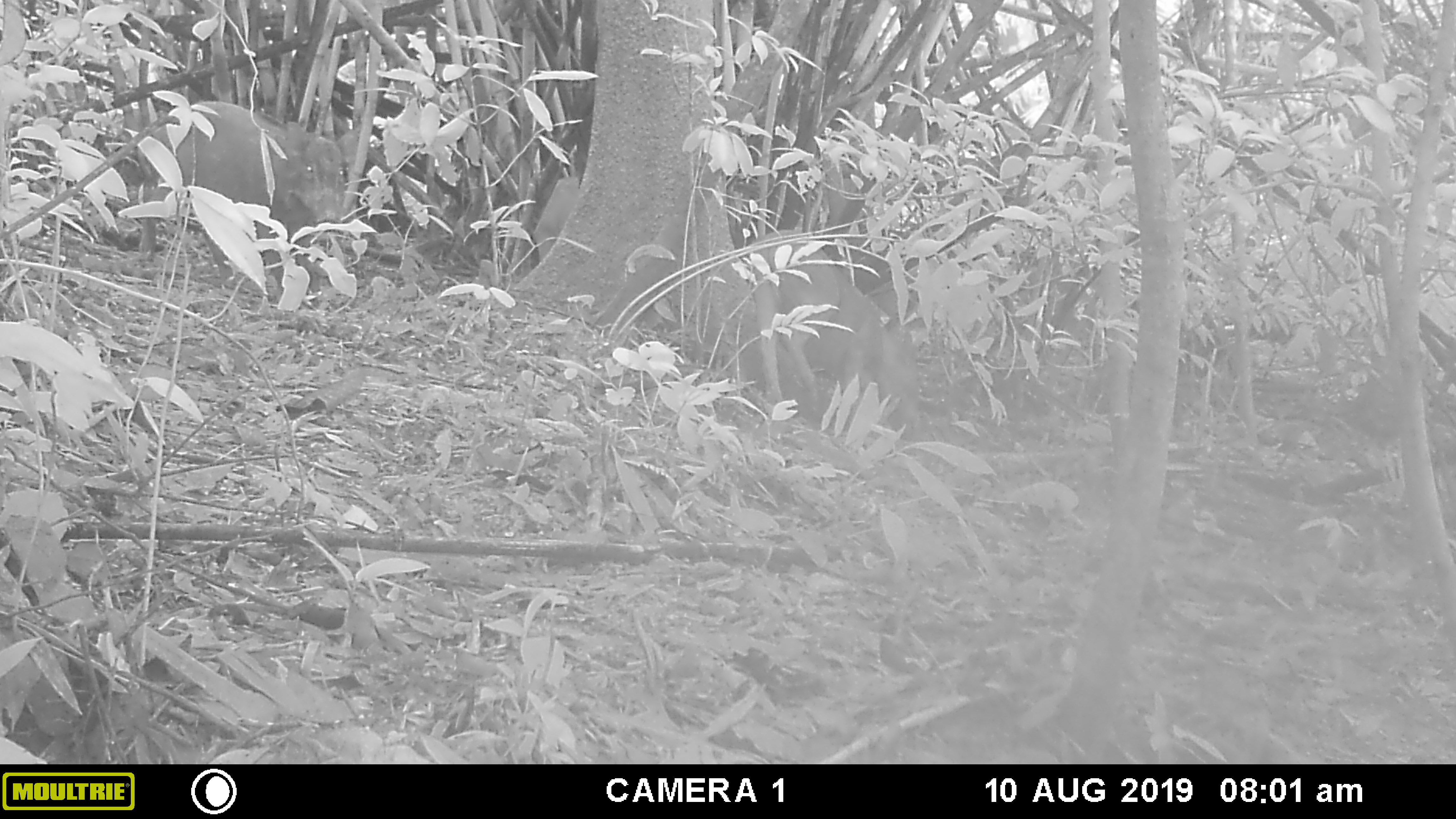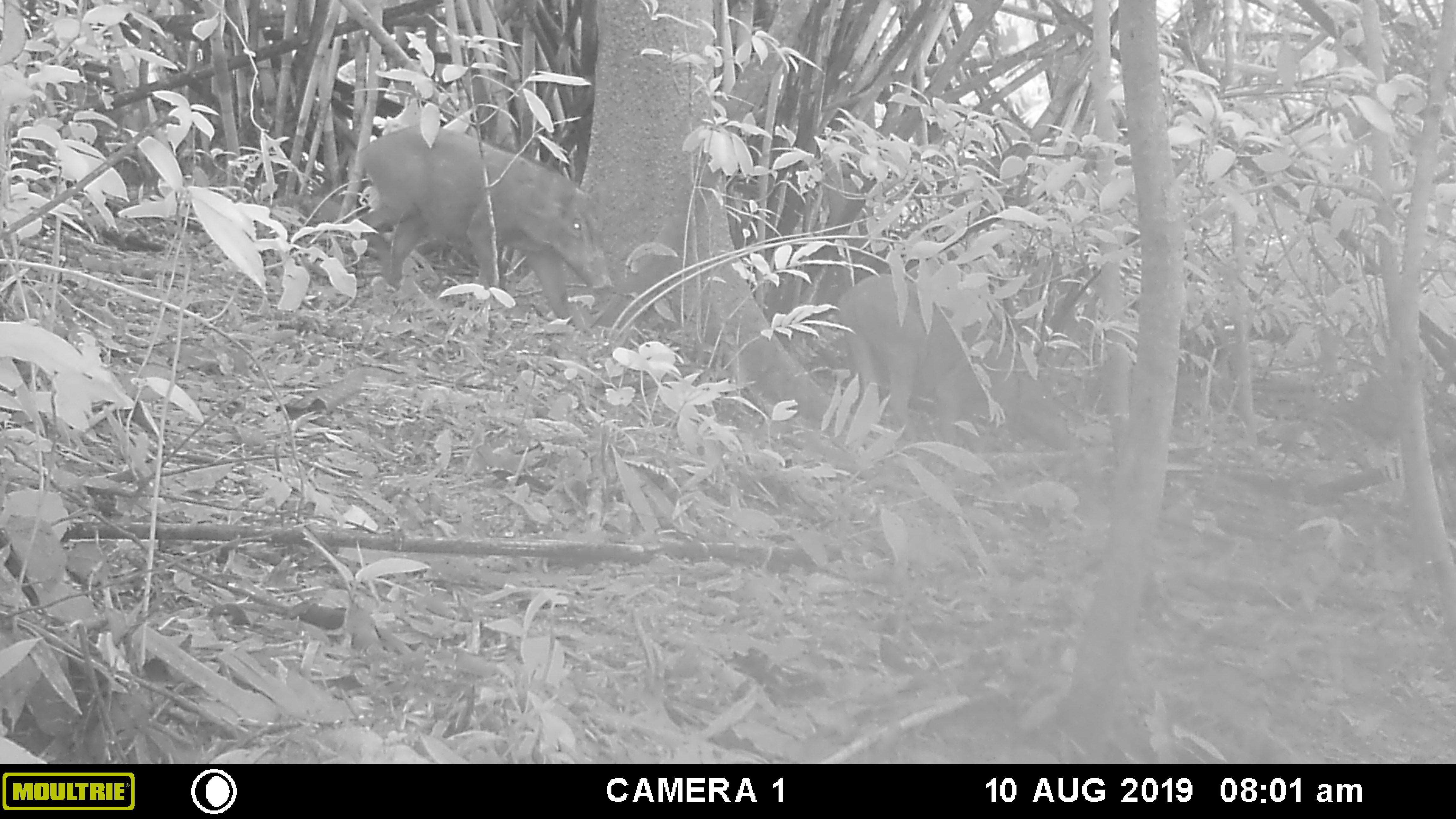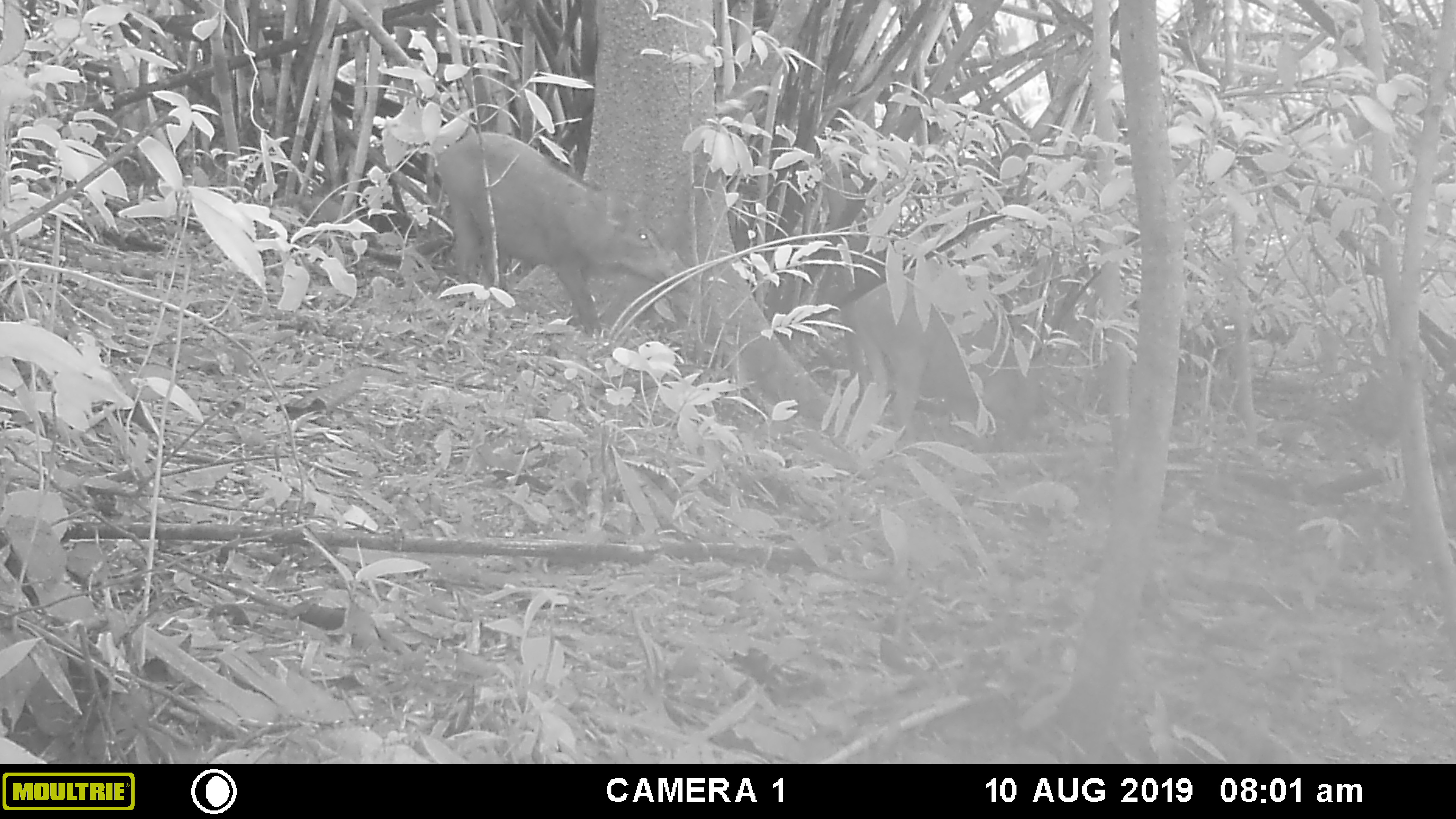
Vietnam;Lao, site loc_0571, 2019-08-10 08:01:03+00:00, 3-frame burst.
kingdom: Animalia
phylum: Chordata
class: Mammalia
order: Artiodactyla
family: Suidae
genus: Sus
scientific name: Sus scrofa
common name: eurasian wild pig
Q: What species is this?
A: Eurasian wild pig (Sus scrofa).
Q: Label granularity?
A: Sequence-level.